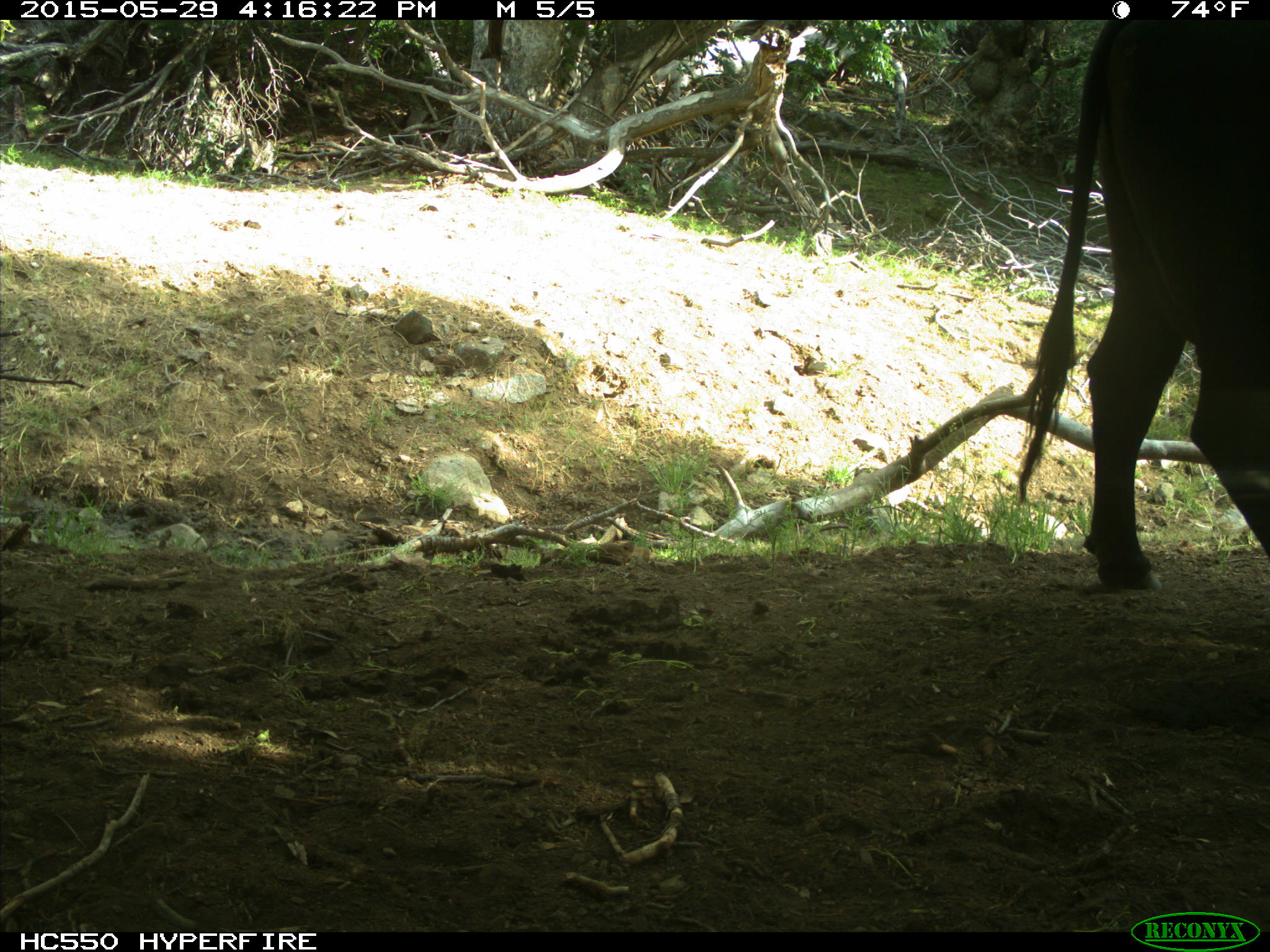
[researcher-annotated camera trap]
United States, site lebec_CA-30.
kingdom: Animalia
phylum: Chordata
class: Mammalia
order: Artiodactyla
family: Bovidae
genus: Bos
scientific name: Bos taurus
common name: domestic cow